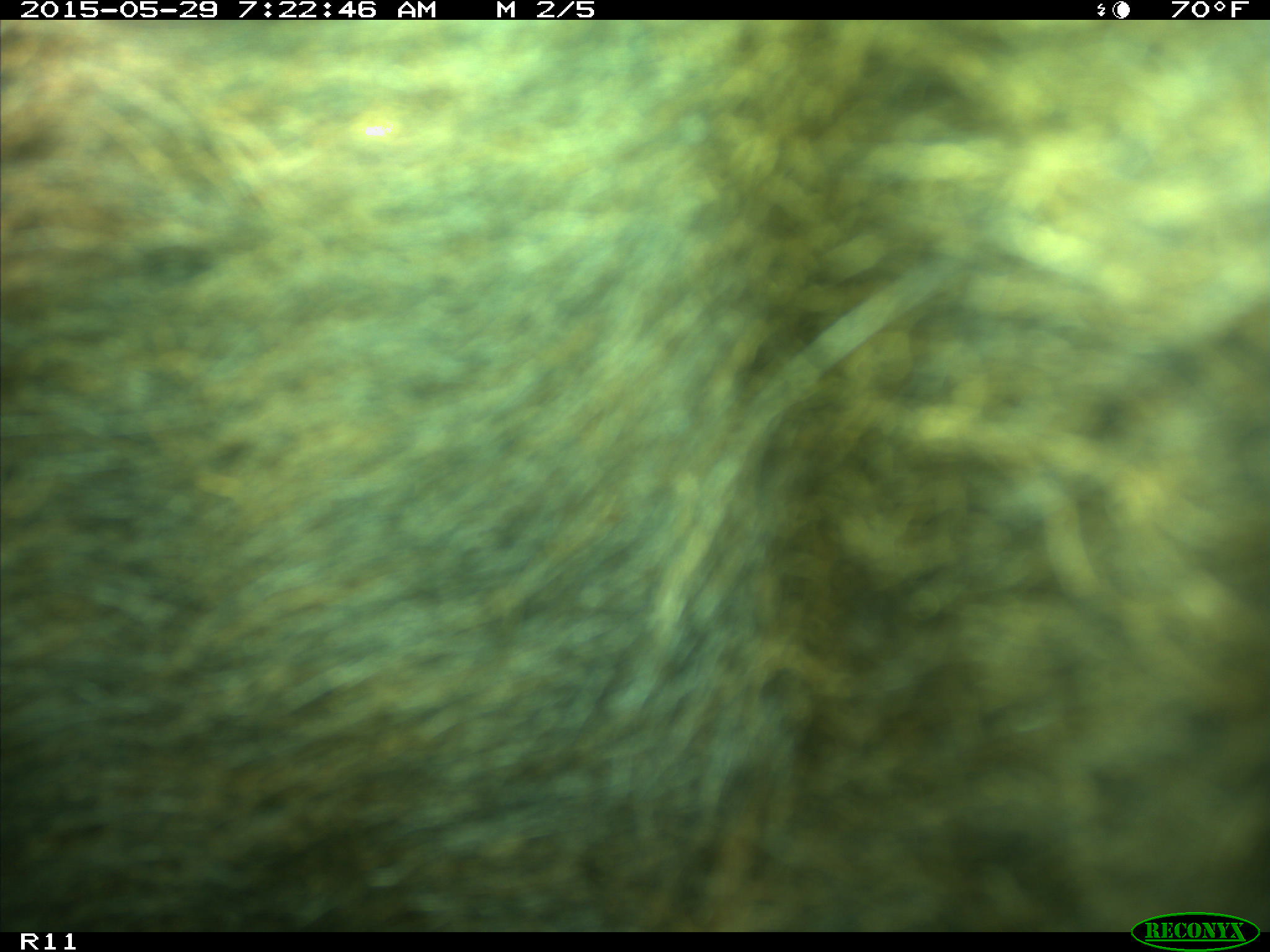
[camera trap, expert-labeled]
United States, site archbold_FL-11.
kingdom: Animalia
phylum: Chordata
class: Mammalia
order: Artiodactyla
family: Bovidae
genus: Bos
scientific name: Bos taurus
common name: domestic cow